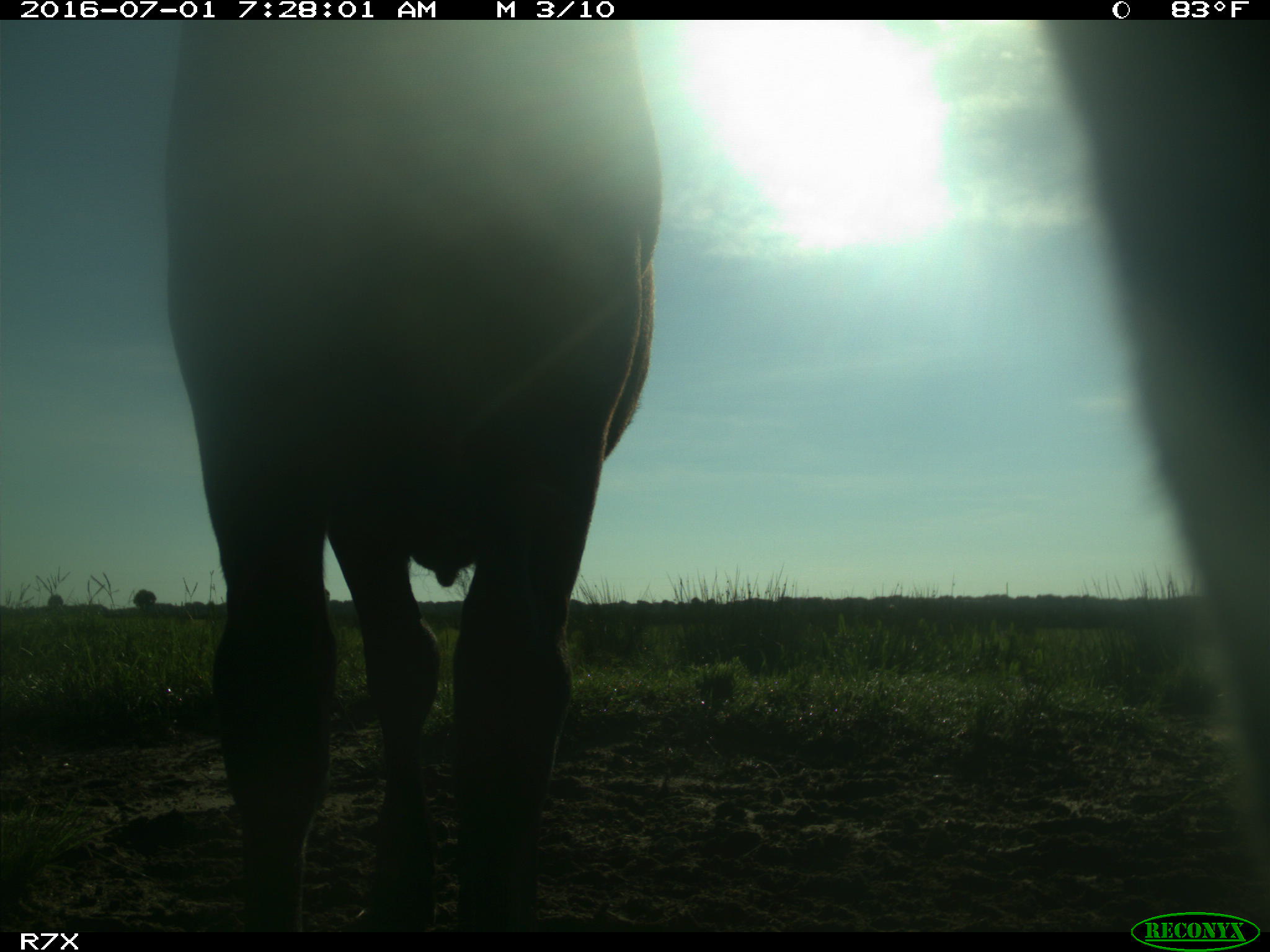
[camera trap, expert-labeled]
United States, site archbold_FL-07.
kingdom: Animalia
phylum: Chordata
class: Mammalia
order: Artiodactyla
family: Bovidae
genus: Bos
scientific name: Bos taurus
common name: domestic cow